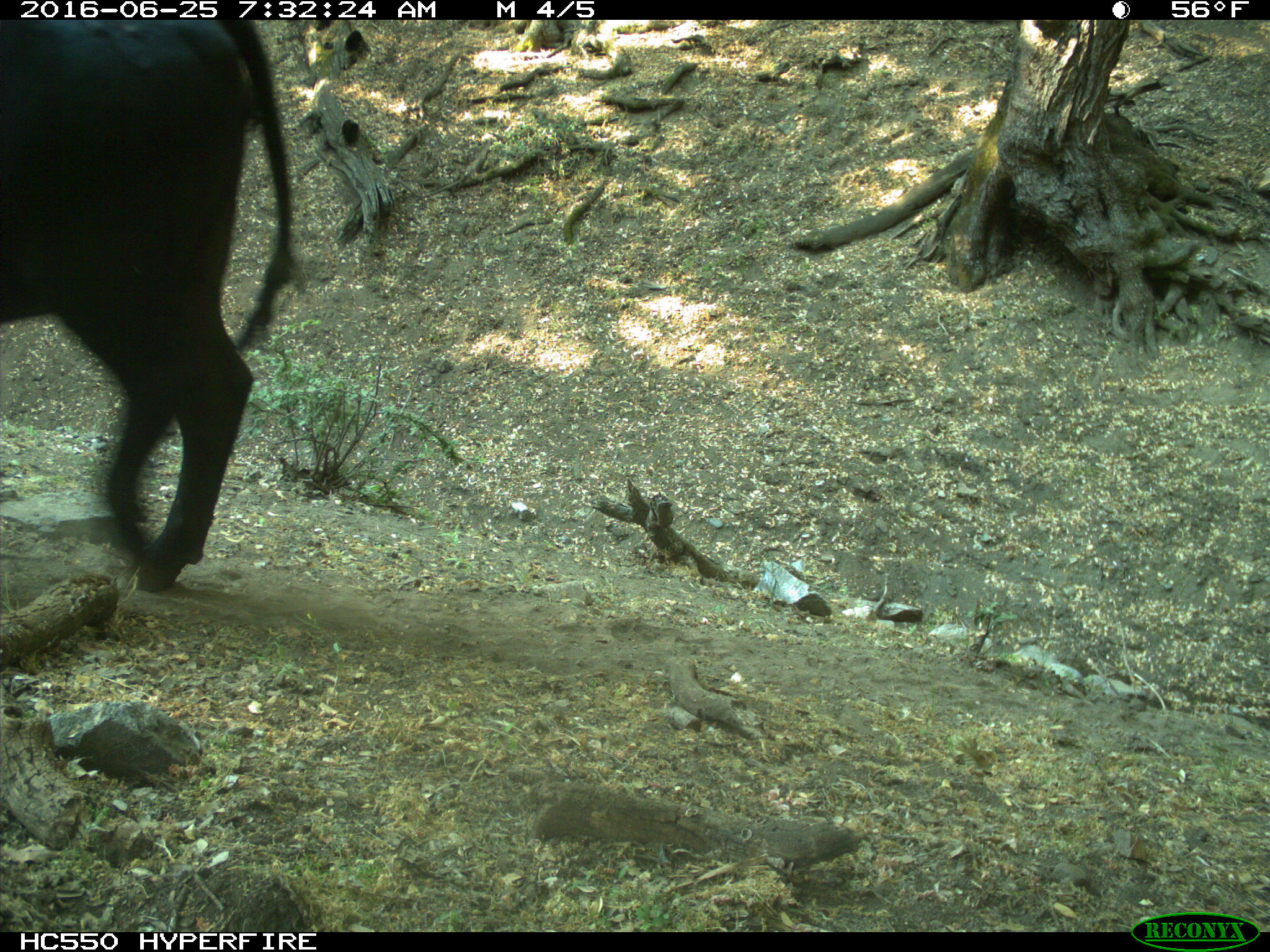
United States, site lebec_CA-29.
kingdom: Animalia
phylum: Chordata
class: Mammalia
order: Artiodactyla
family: Bovidae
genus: Bos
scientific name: Bos taurus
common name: domestic cow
Bos taurus (domestic cow).